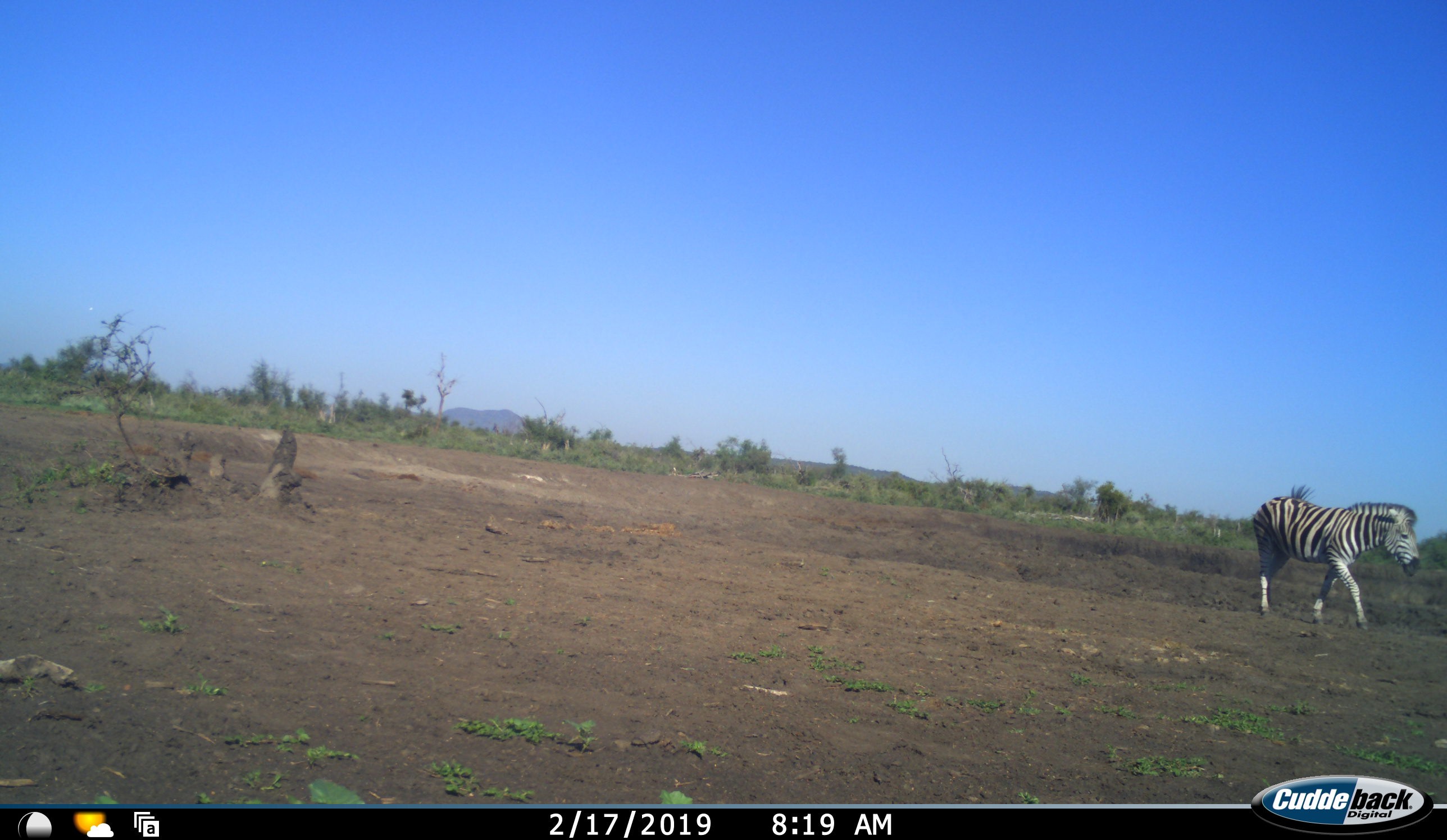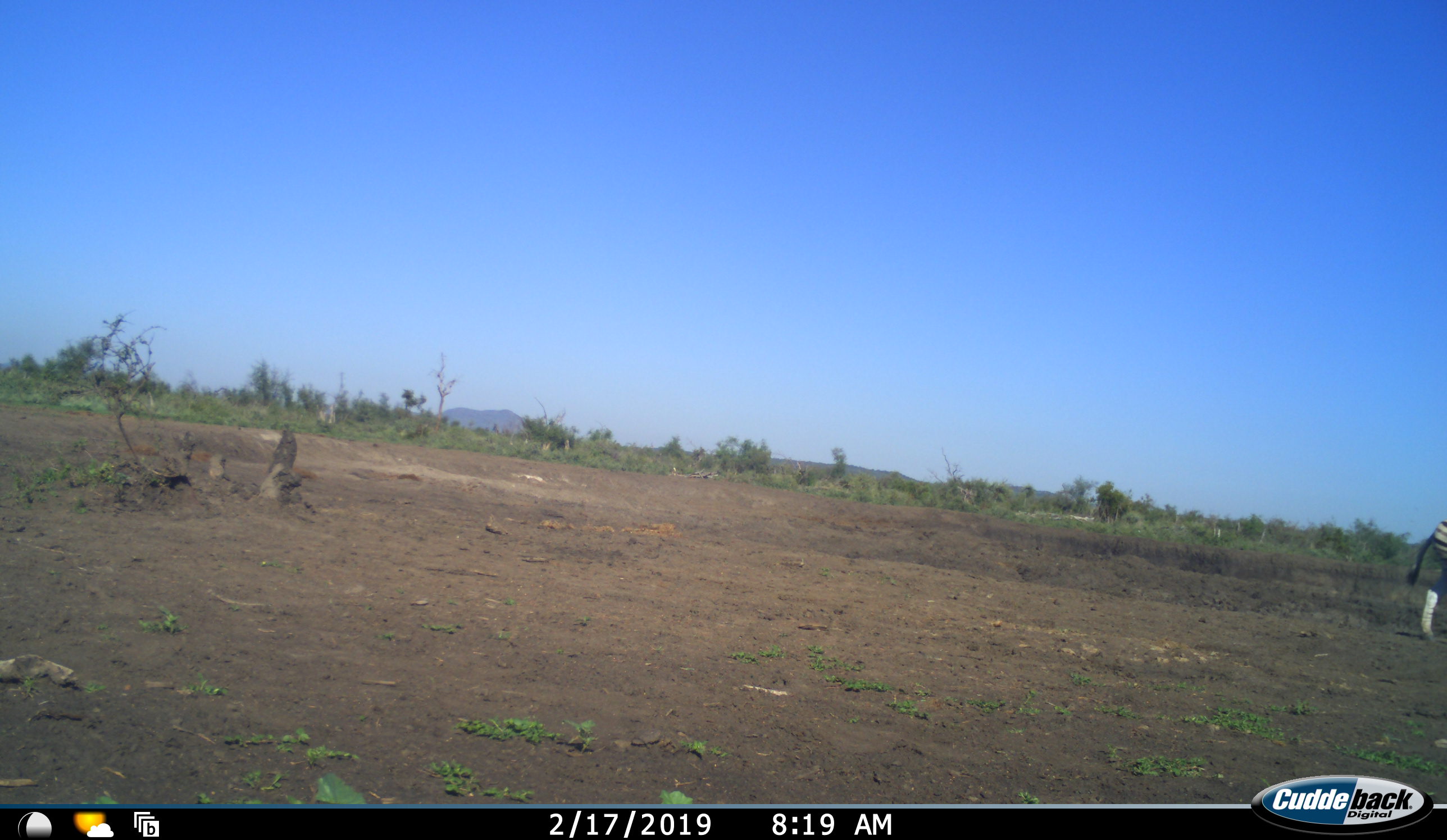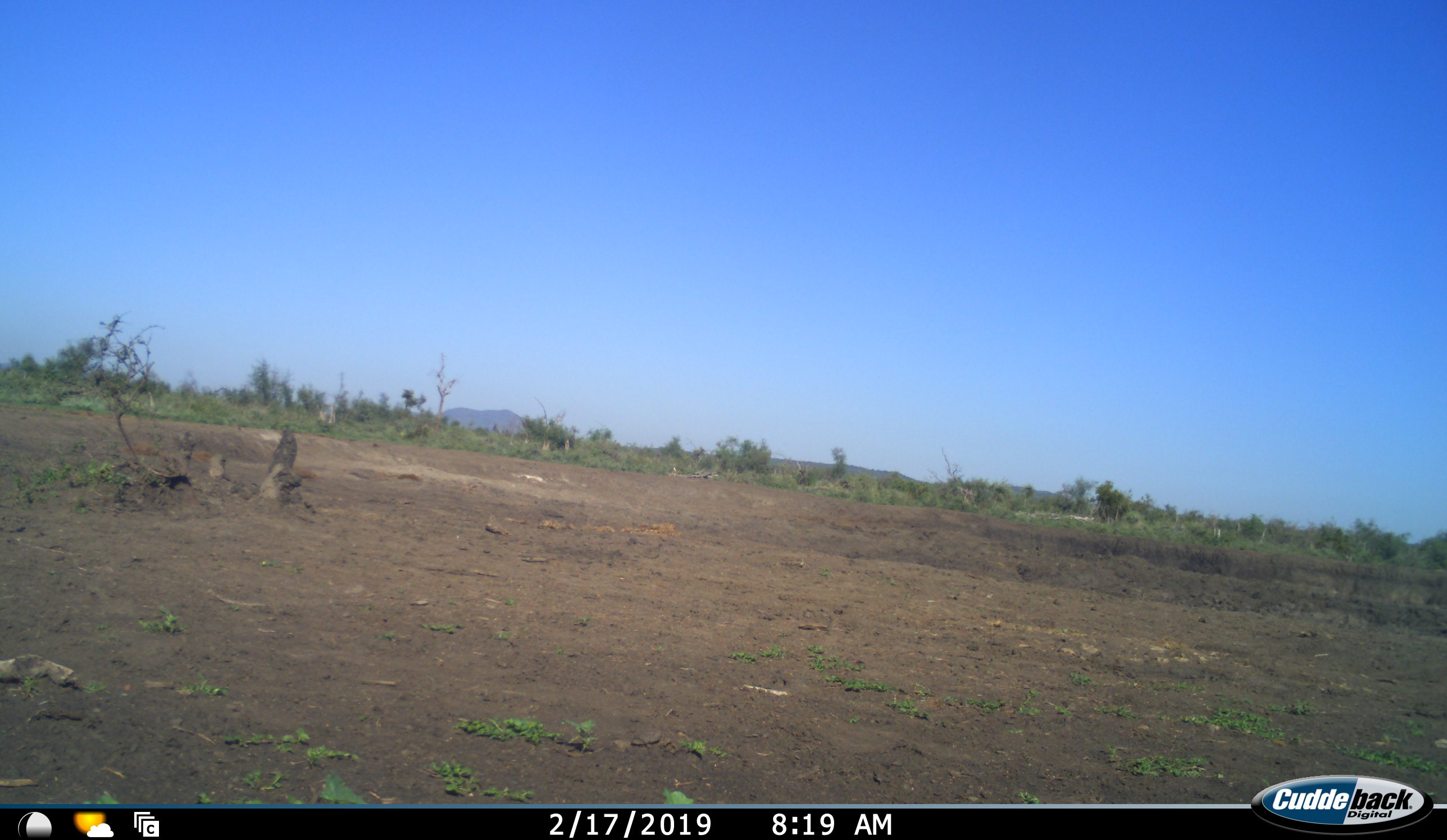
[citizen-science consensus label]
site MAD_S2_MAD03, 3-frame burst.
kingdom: Animalia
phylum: Chordata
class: Mammalia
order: Perissodactyla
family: Equidae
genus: Equus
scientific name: Equus quagga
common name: plains zebra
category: zebraplains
Zebraplains (plains zebra) (Equus quagga), count 1. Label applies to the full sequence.